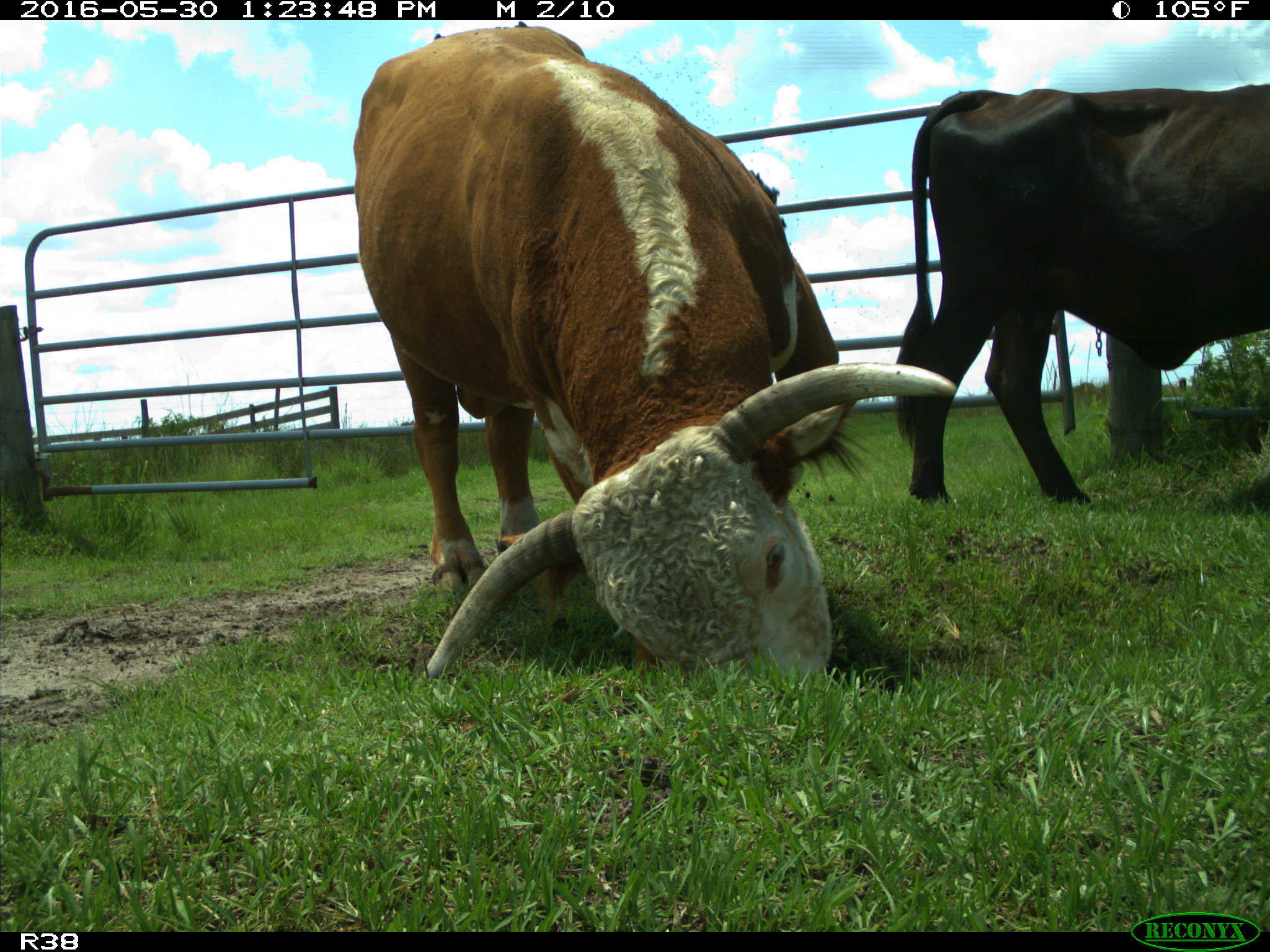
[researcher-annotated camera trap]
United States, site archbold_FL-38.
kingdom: Animalia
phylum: Chordata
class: Mammalia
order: Artiodactyla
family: Bovidae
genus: Bos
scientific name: Bos taurus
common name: domestic cow